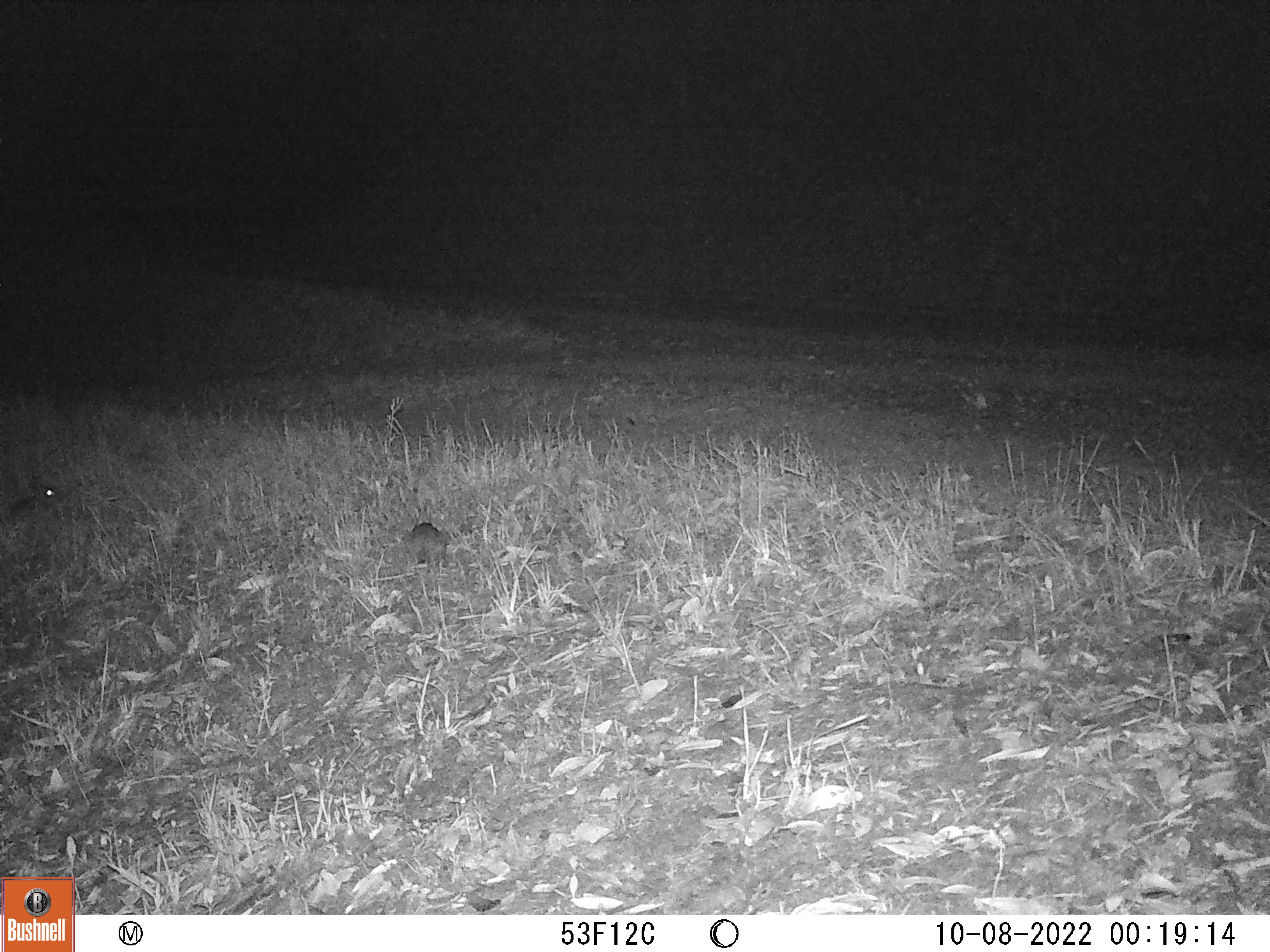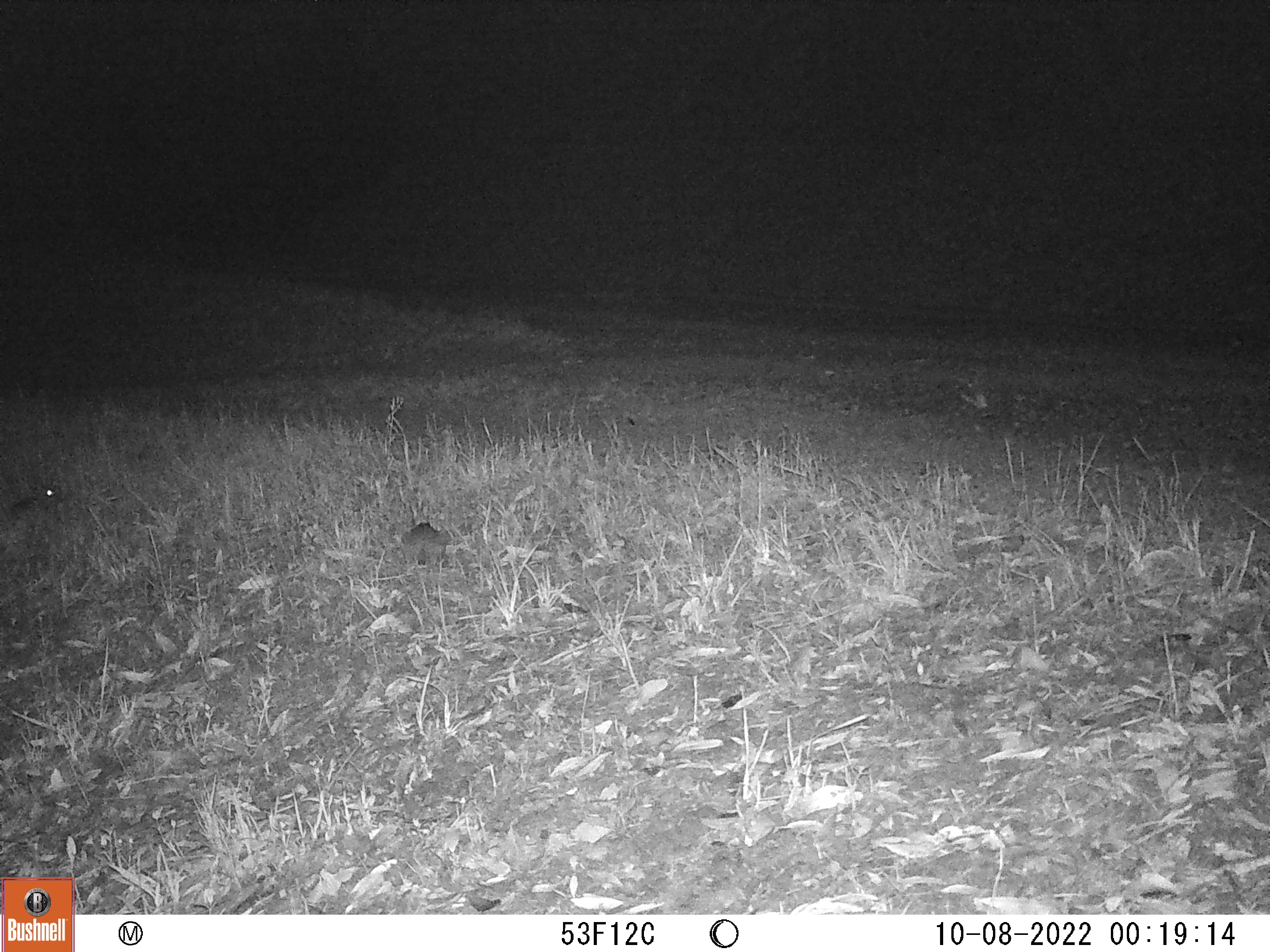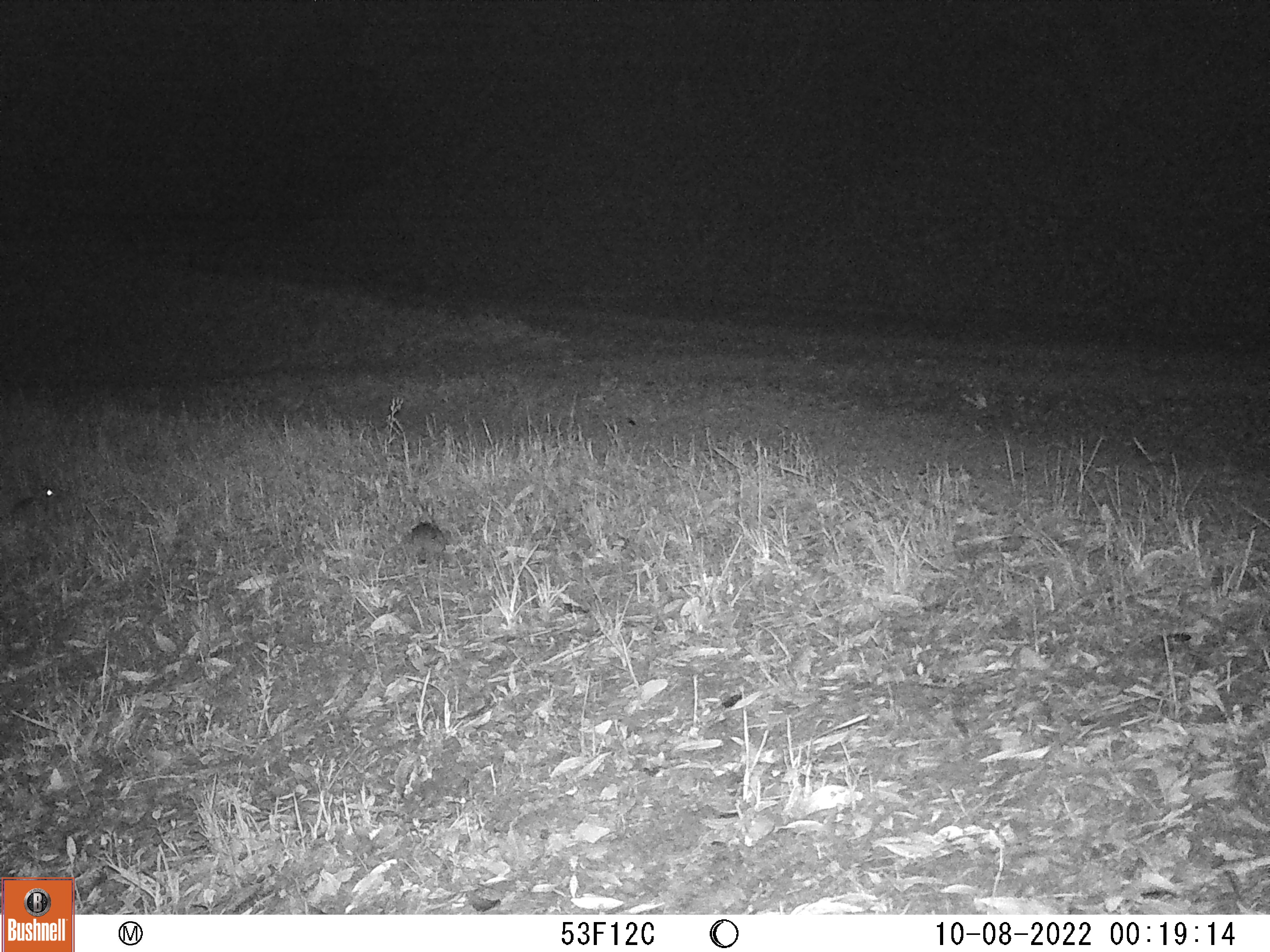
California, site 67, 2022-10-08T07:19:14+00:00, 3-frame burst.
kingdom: Animalia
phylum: Chordata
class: Mammalia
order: Lagomorpha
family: Leporidae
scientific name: Leporidae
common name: rabbit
Rabbit (Leporidae).